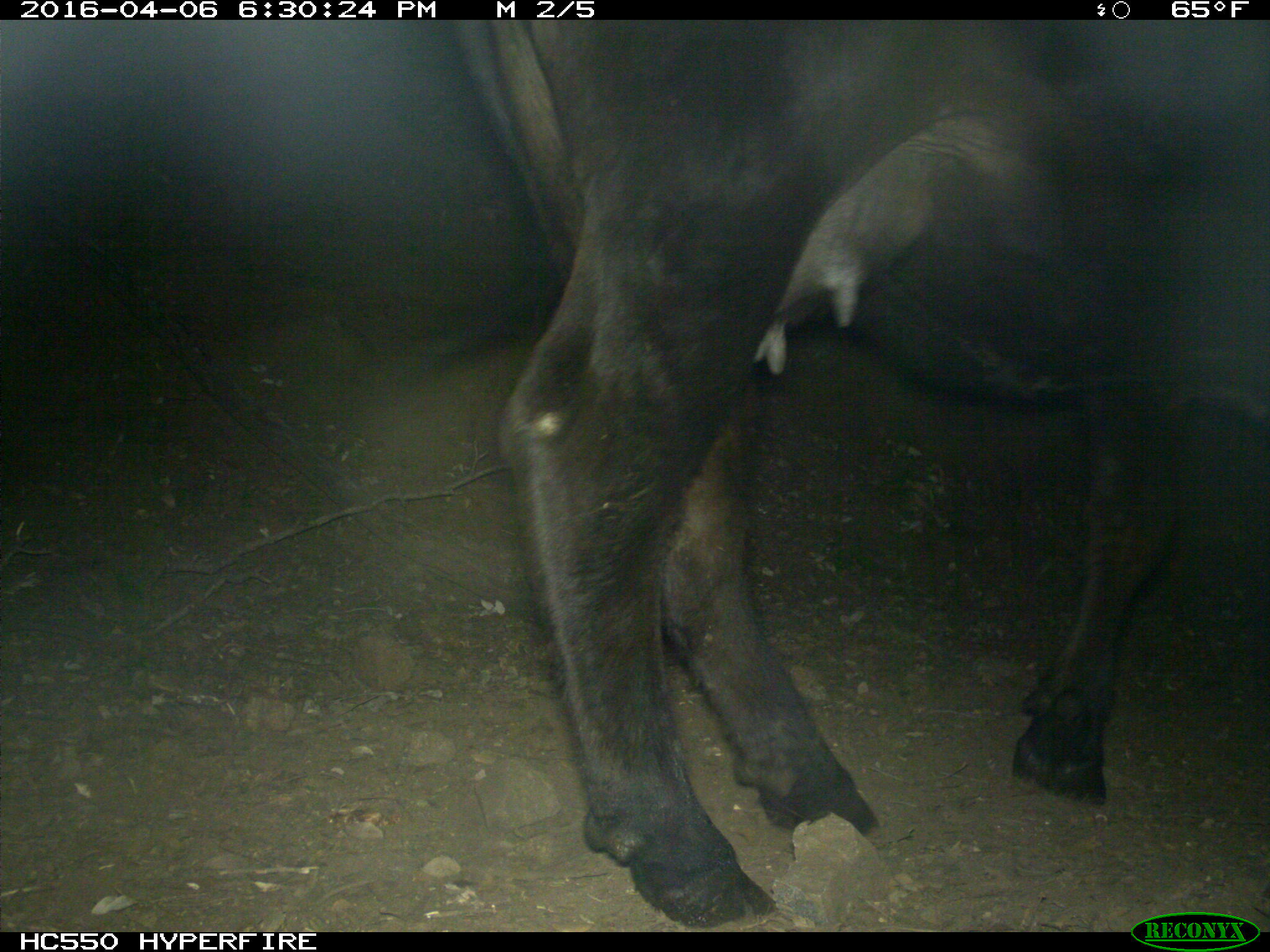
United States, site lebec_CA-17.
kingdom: Animalia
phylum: Chordata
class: Mammalia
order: Artiodactyla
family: Bovidae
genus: Bos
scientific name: Bos taurus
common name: domestic cow